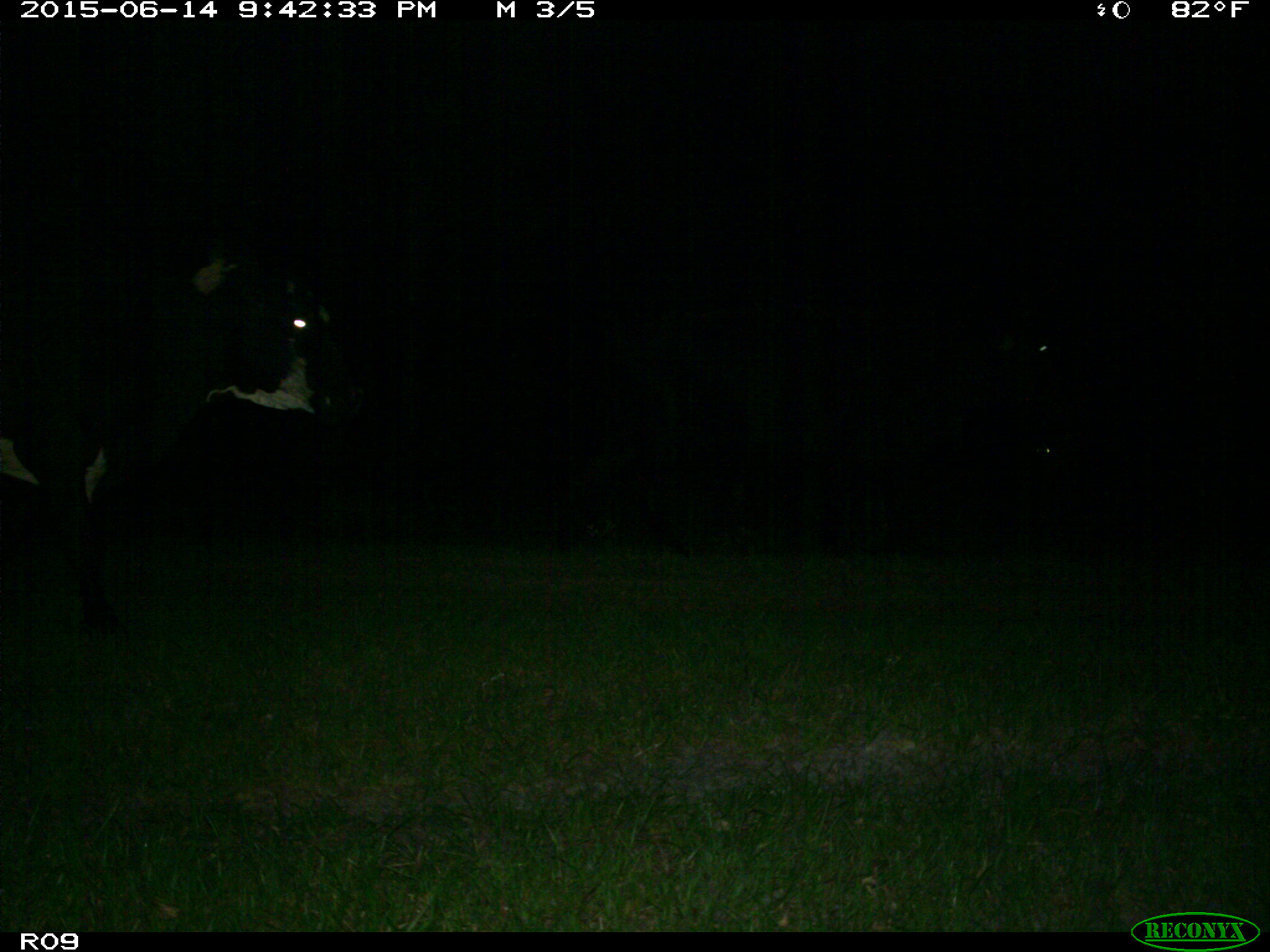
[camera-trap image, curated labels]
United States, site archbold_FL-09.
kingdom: Animalia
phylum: Chordata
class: Mammalia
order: Artiodactyla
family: Bovidae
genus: Bos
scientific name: Bos taurus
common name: domestic cow